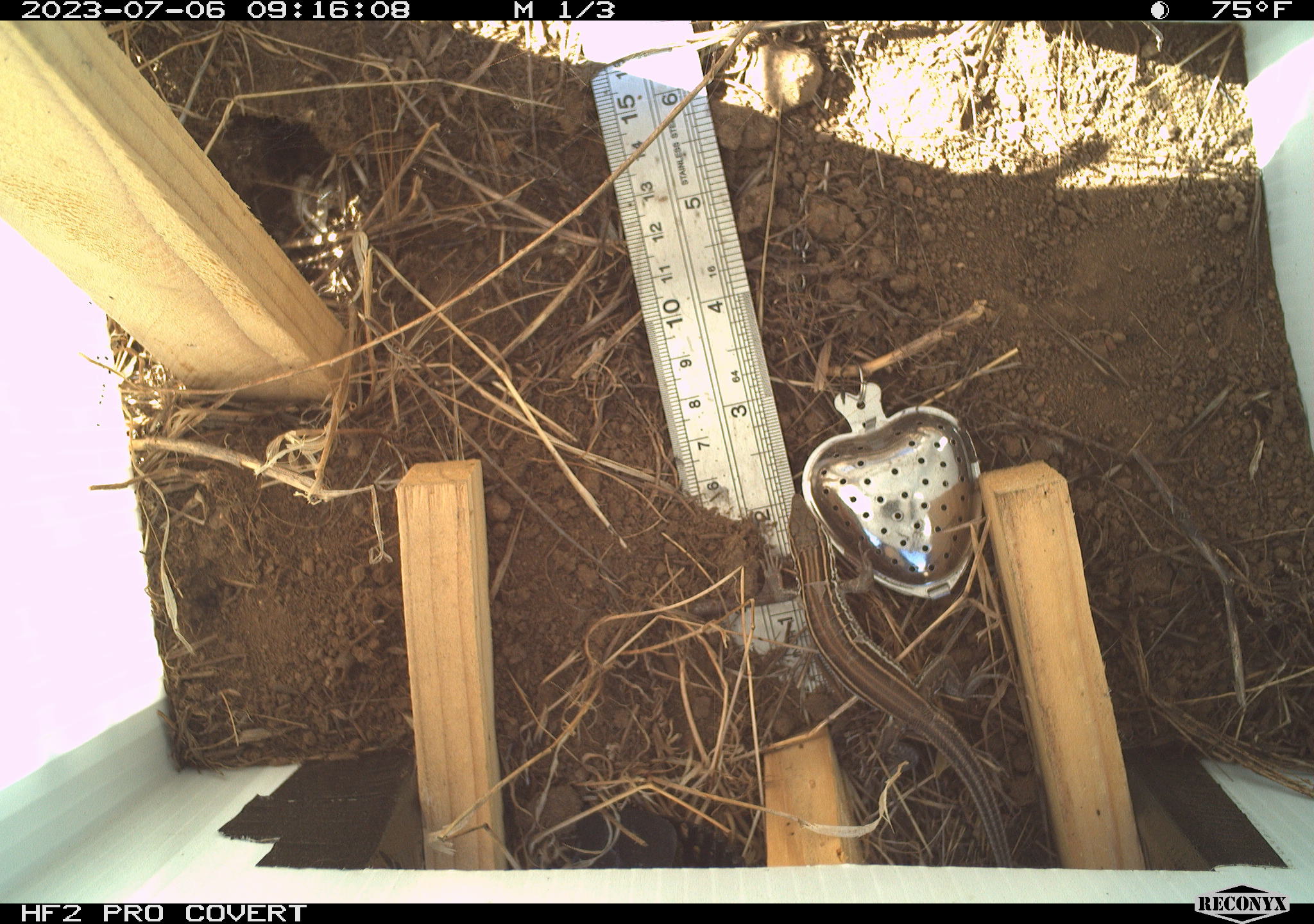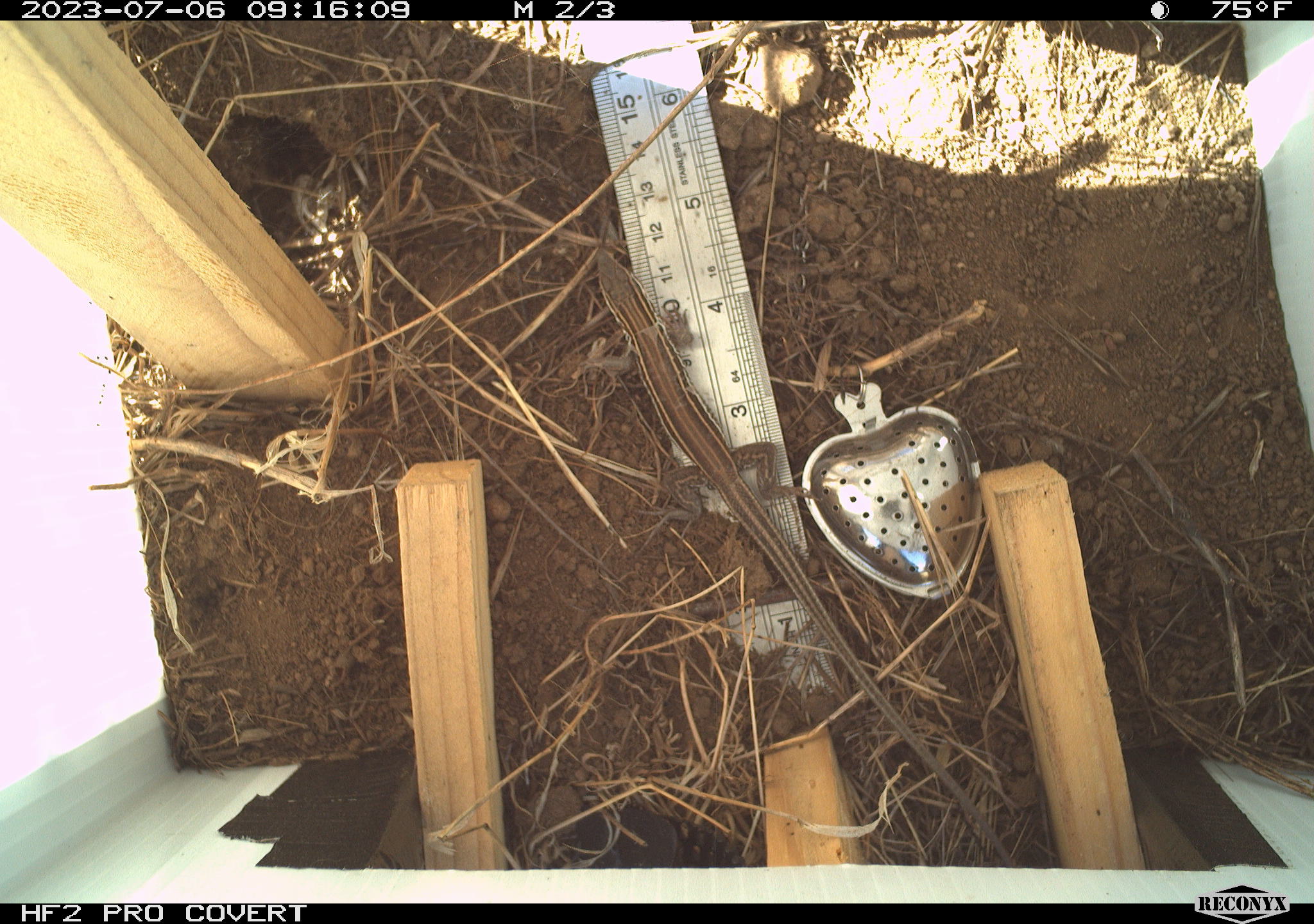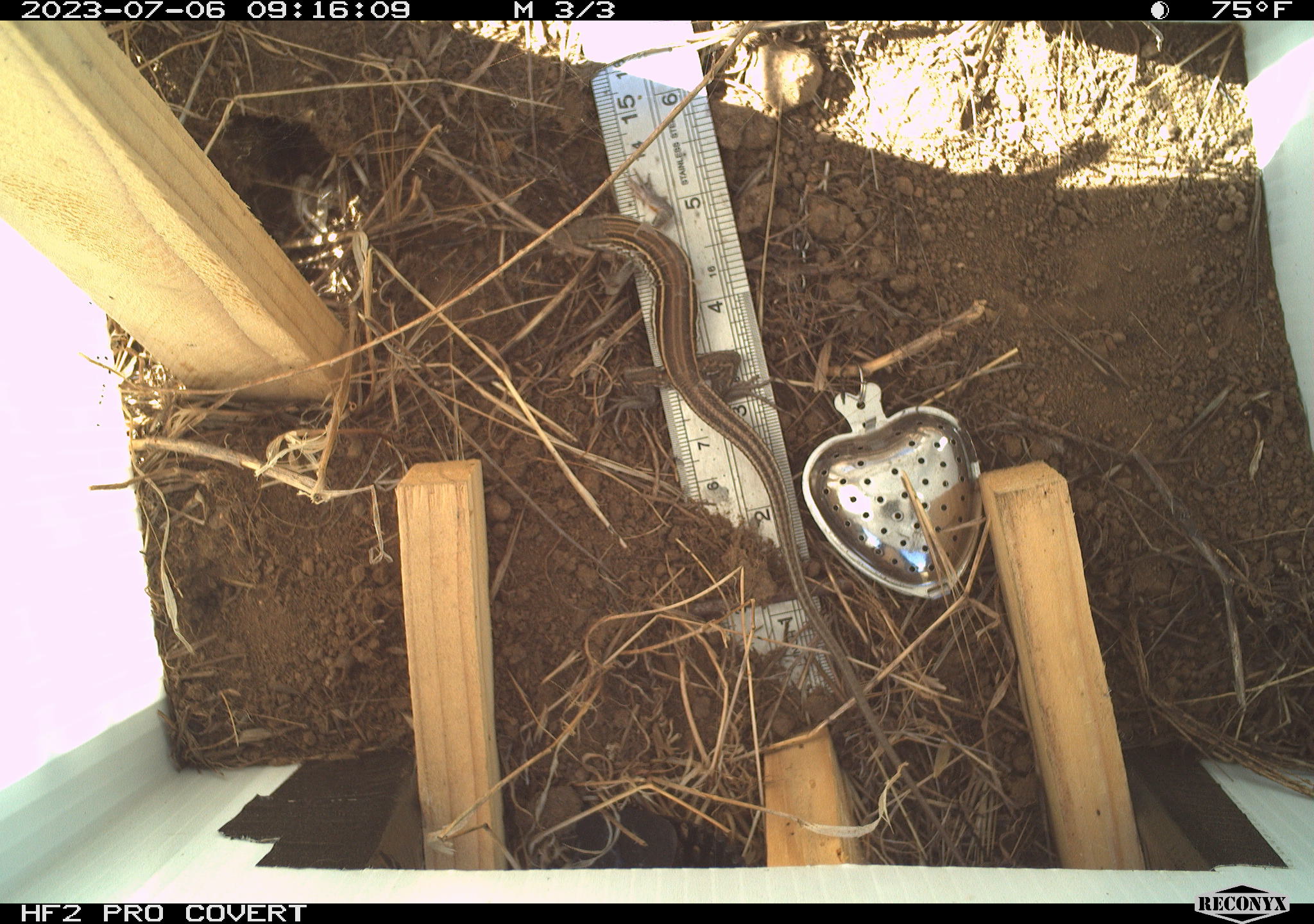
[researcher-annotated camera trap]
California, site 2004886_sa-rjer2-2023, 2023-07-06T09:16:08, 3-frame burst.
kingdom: Animalia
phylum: Chordata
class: Reptilia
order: Squamata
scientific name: Squamata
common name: lizards and snakes